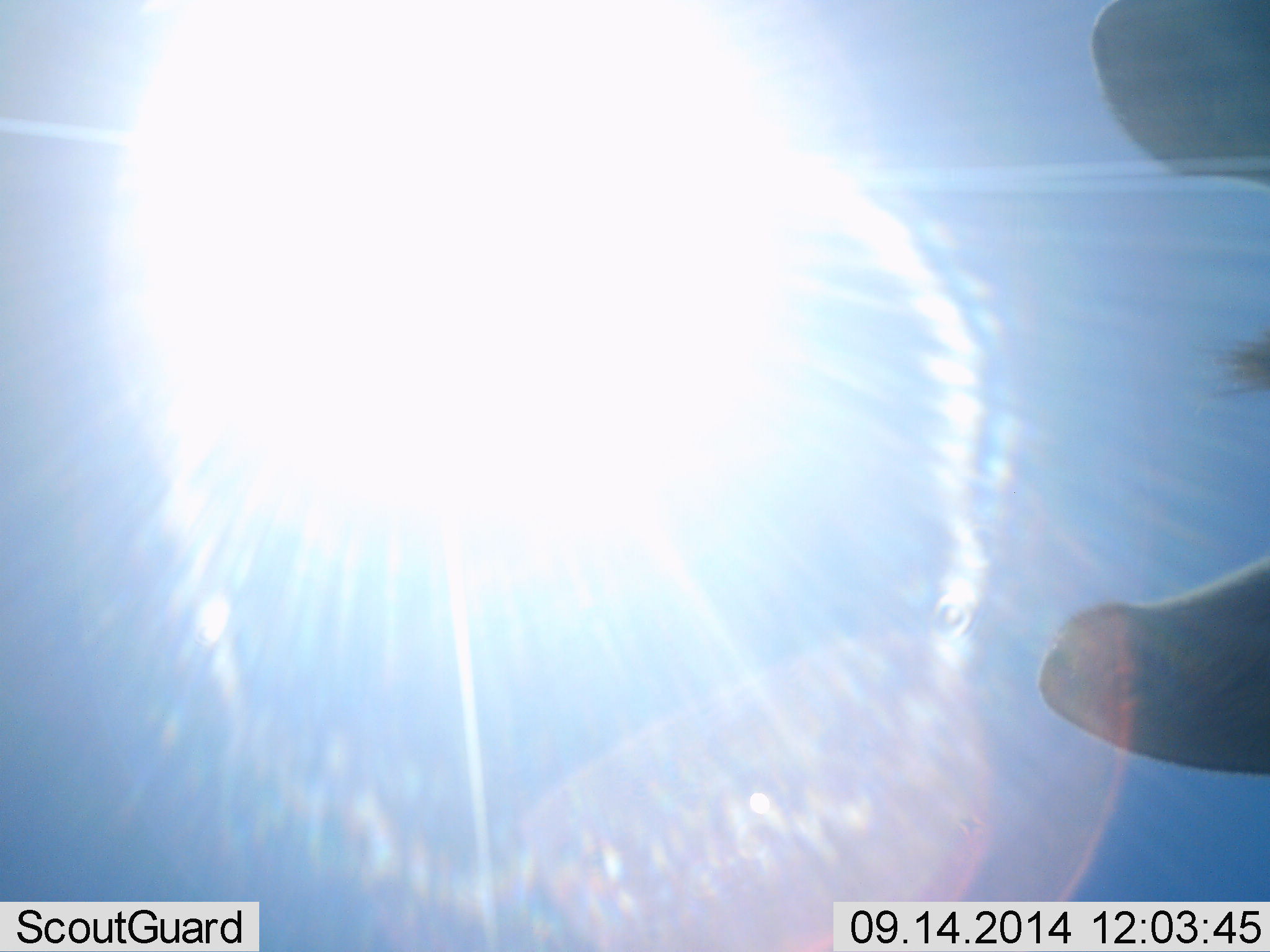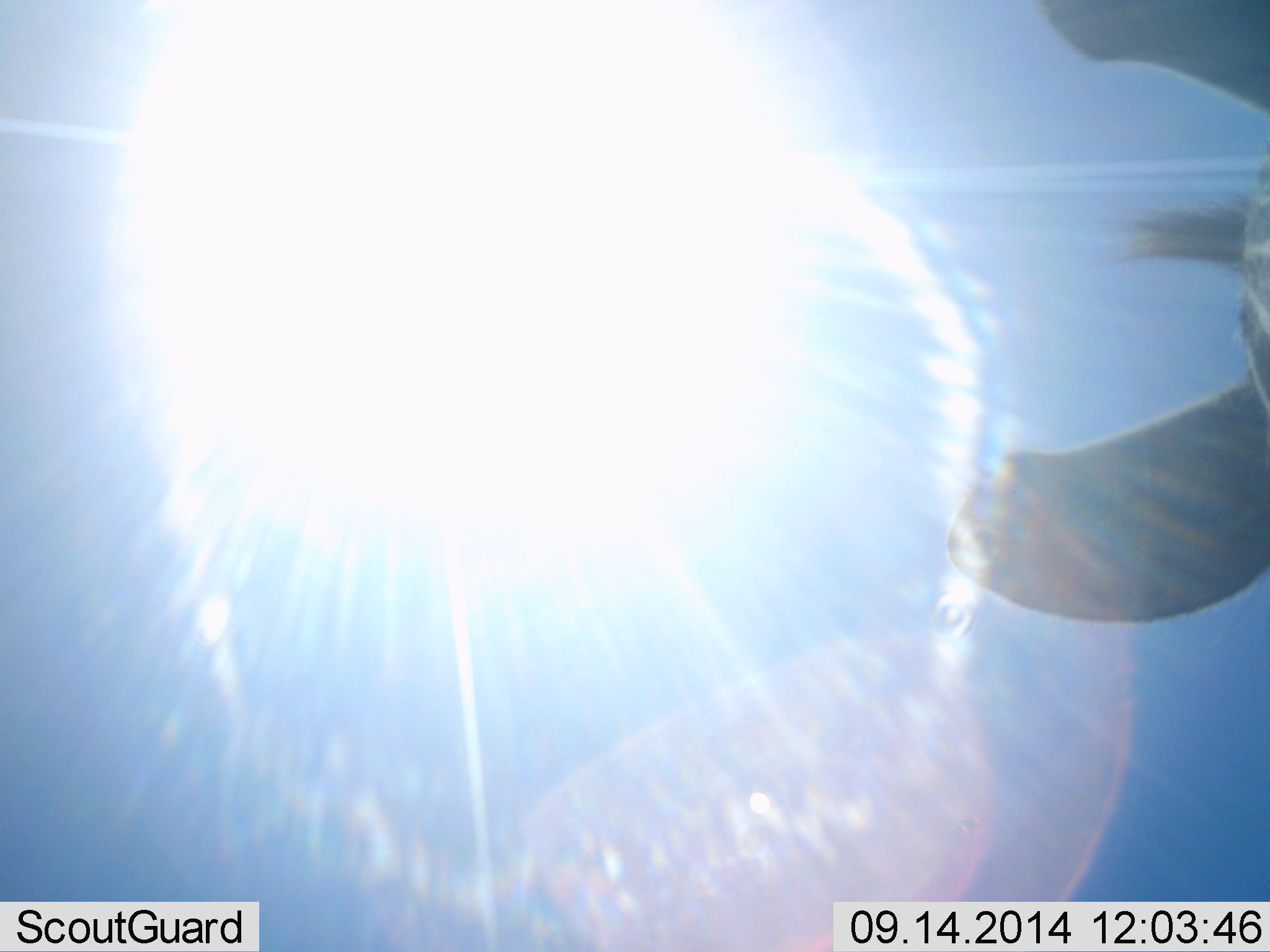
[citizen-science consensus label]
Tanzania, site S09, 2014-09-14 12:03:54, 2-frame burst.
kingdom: Animalia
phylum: Chordata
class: Mammalia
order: Perissodactyla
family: Equidae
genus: Equus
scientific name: Equus quagga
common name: plains zebra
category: zebra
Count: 1.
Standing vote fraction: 60%.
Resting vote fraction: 0%.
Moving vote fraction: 40%.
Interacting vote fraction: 10%.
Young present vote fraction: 0%.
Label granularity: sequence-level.